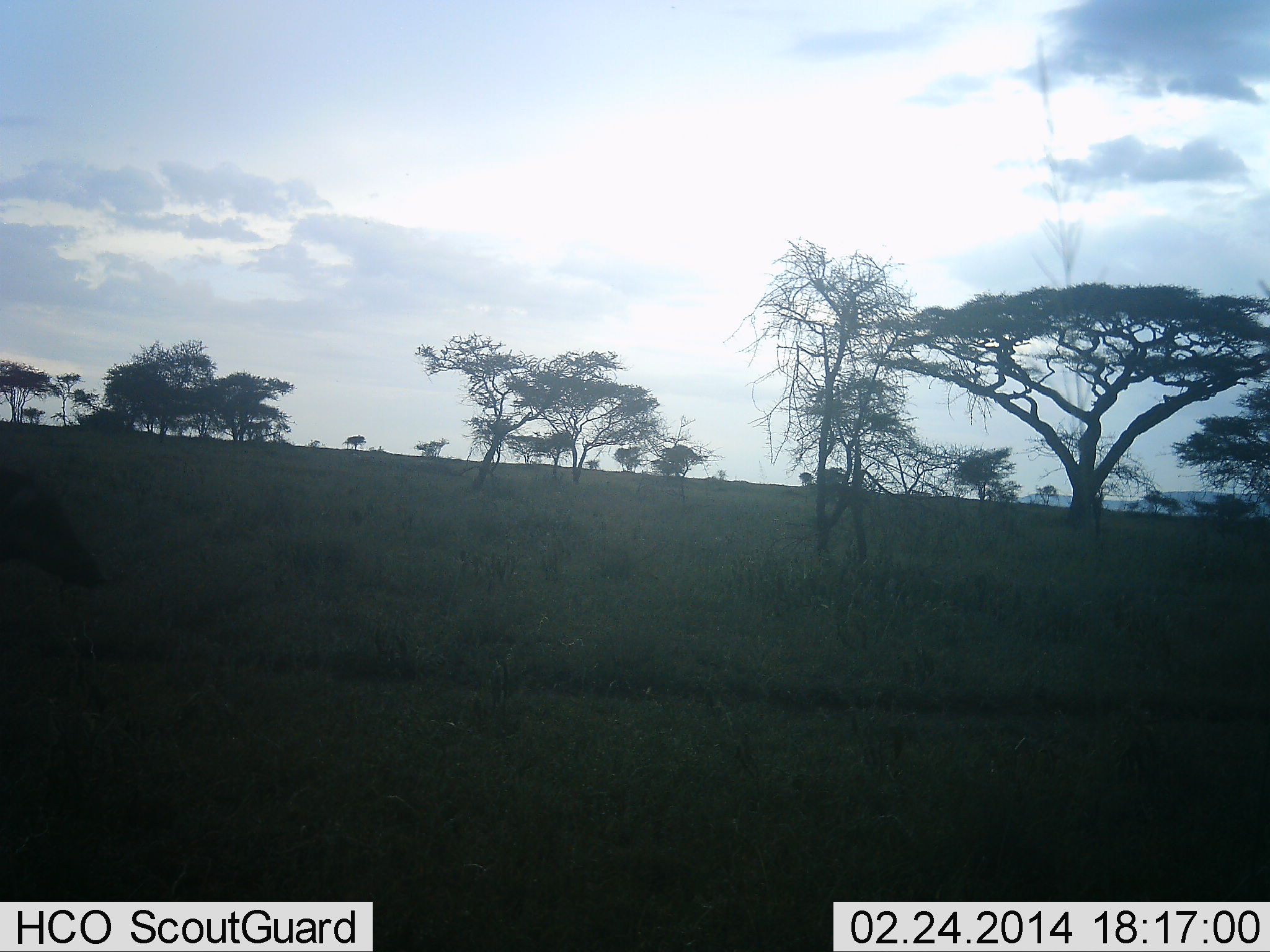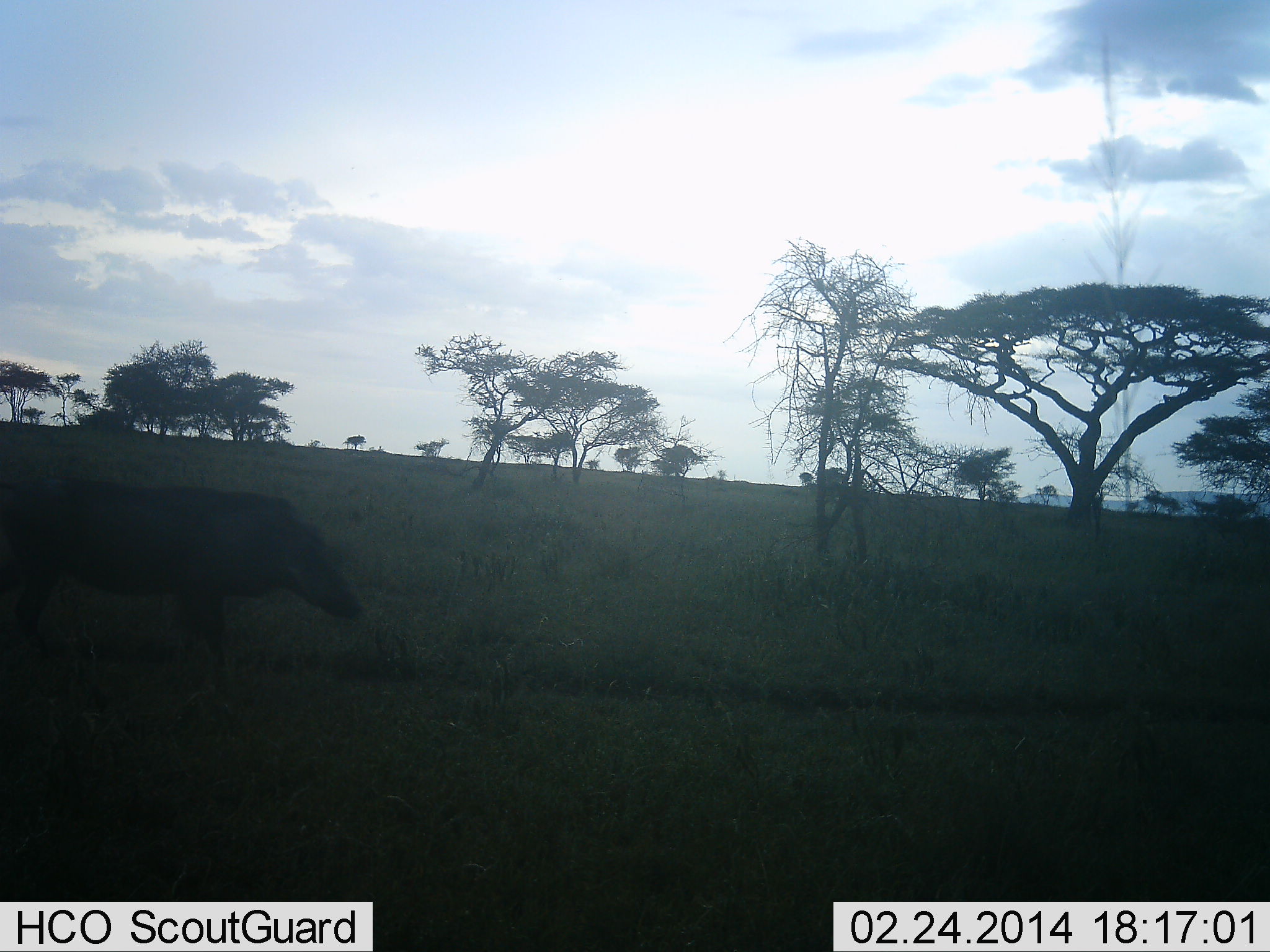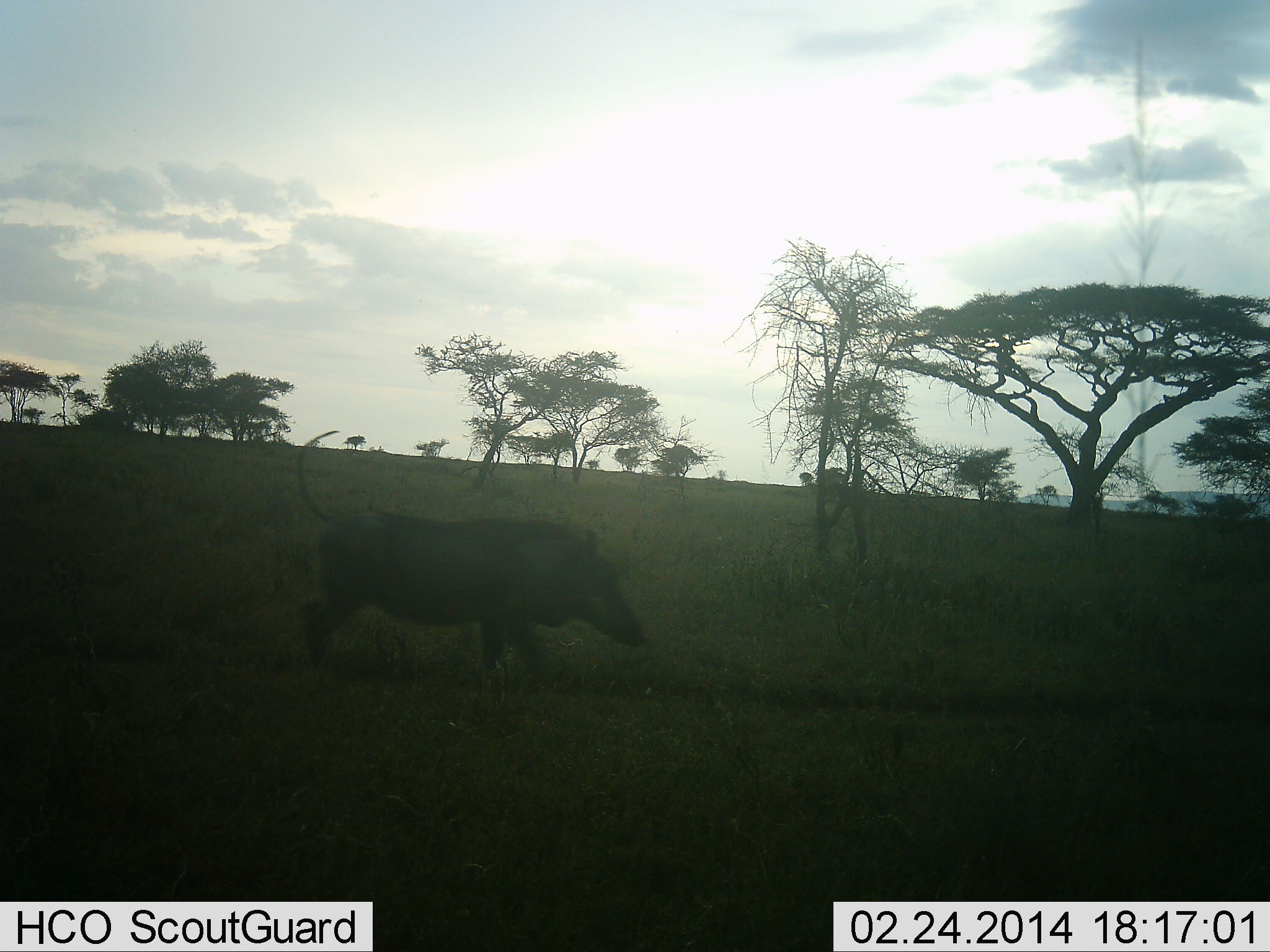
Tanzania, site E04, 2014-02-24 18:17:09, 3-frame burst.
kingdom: Animalia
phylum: Chordata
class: Mammalia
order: Artiodactyla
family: Suidae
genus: Phacochoerus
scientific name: Phacochoerus africanus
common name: warthog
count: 1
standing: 0%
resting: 0%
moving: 100%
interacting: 0%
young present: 0%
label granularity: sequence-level